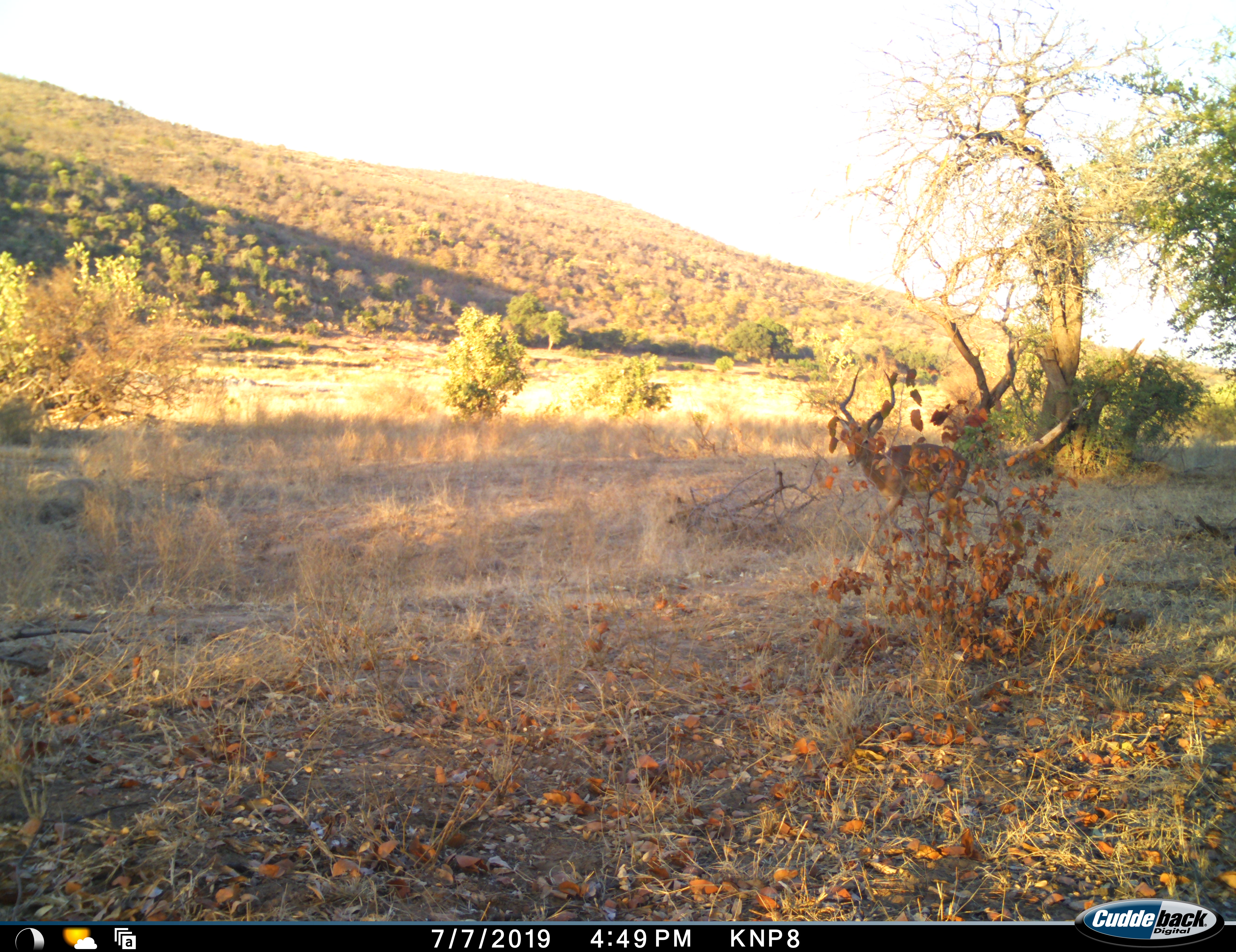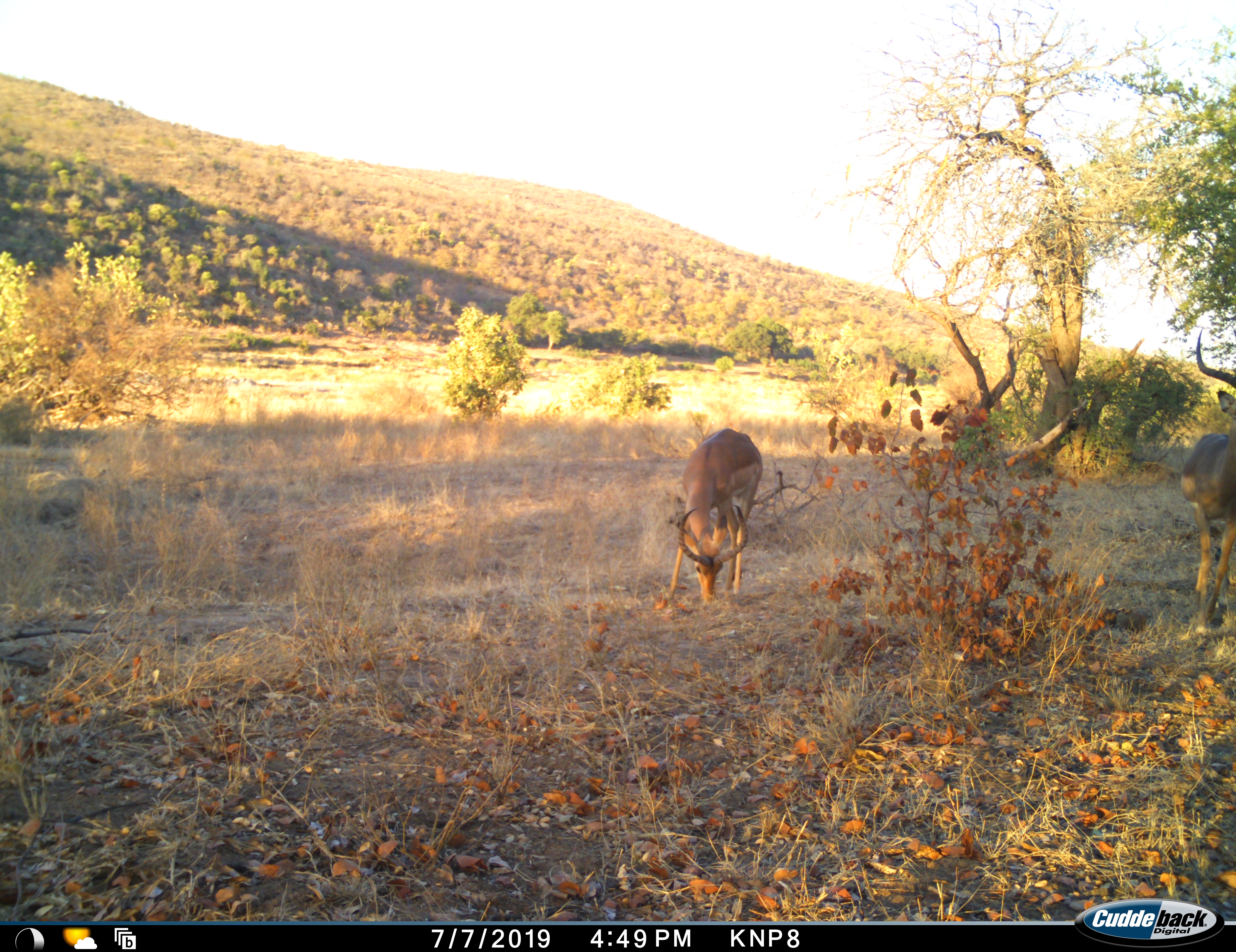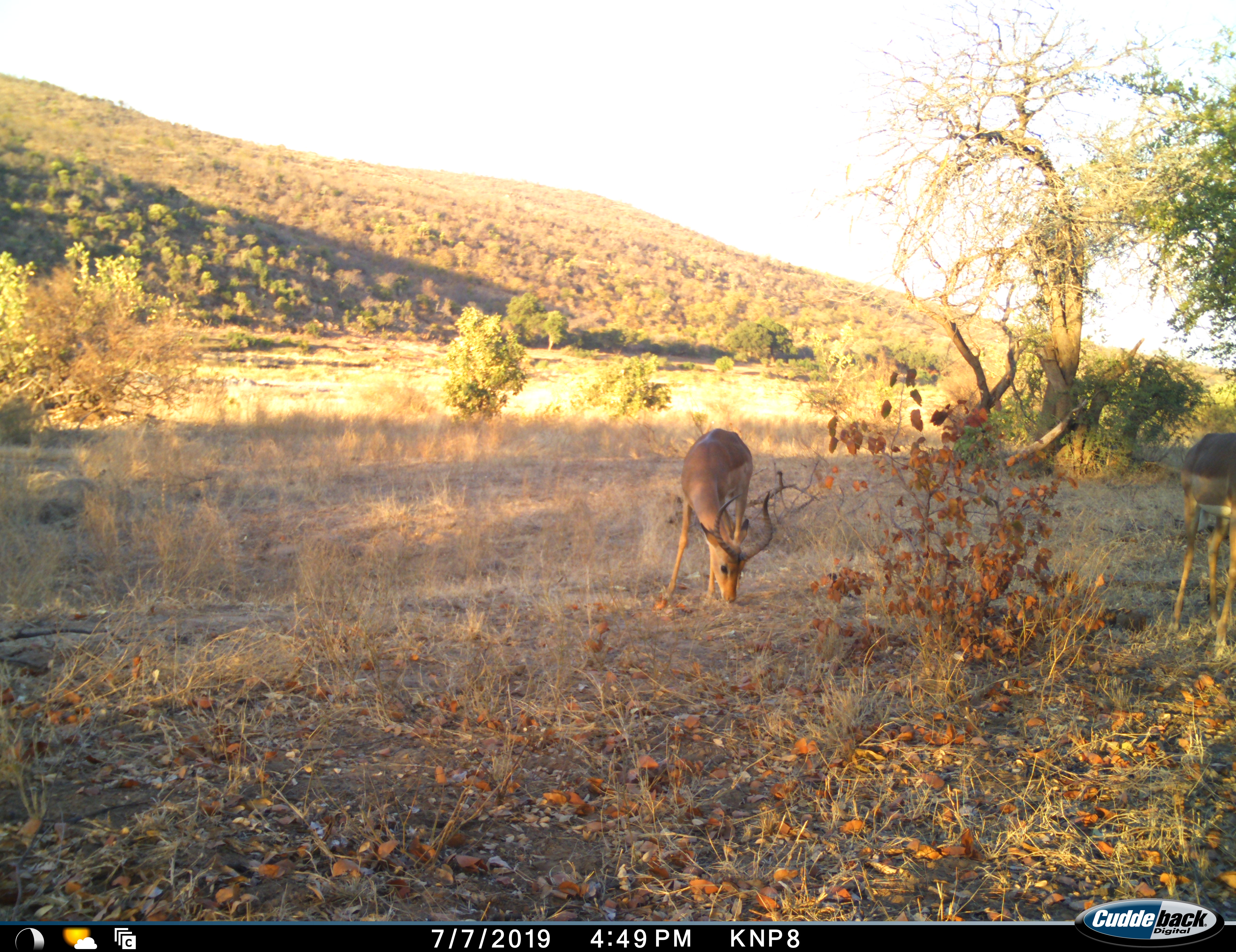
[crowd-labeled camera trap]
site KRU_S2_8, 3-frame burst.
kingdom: Animalia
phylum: Chordata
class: Mammalia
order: Artiodactyla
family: Bovidae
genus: Aepyceros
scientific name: Aepyceros melampus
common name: impala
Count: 2.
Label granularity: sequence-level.